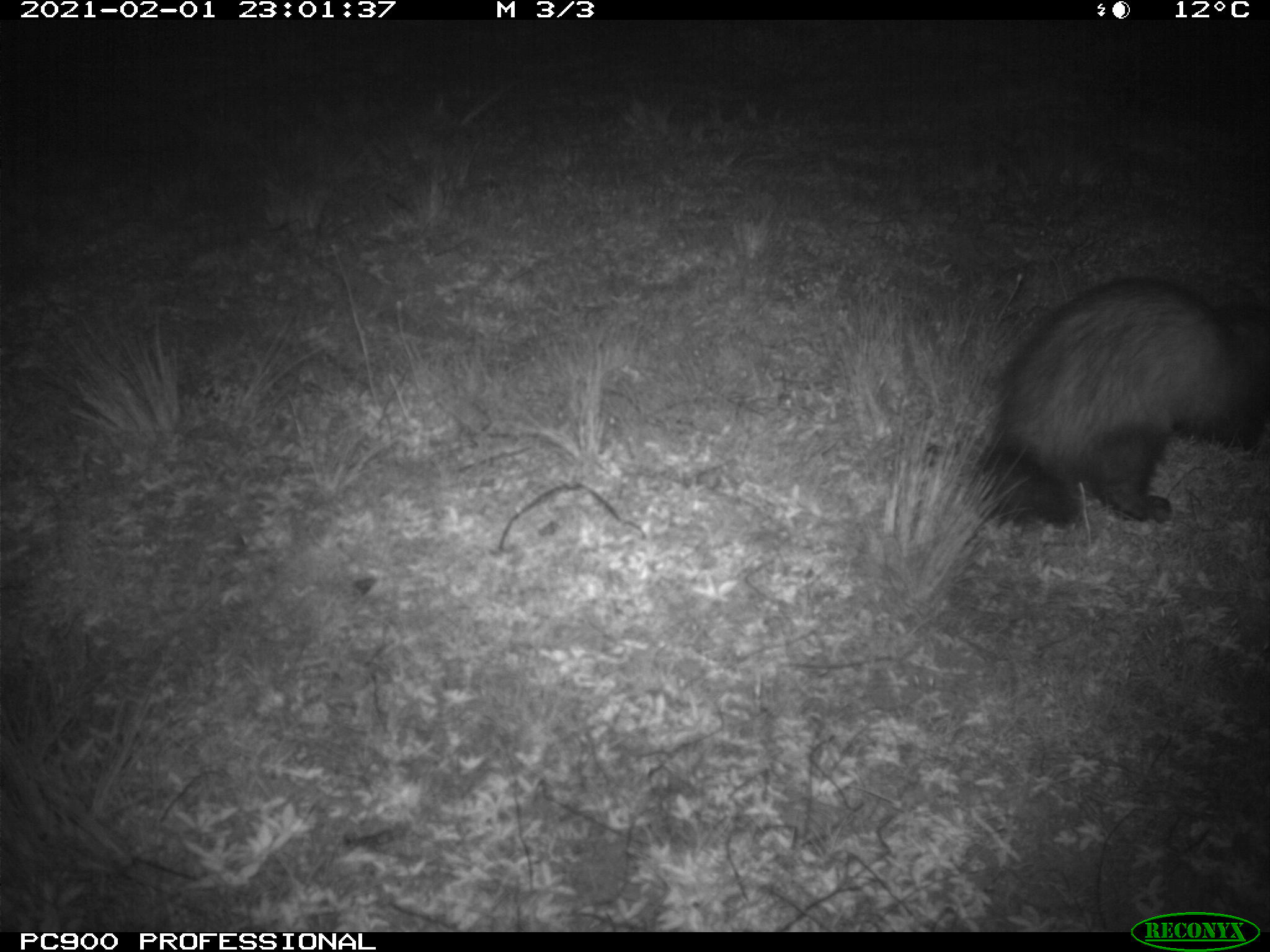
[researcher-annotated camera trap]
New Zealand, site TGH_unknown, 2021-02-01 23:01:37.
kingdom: Animalia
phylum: Chordata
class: Mammalia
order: Carnivora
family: Mustelidae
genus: Mustela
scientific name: Mustela furo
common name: ferret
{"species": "ferret (Mustela furo)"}